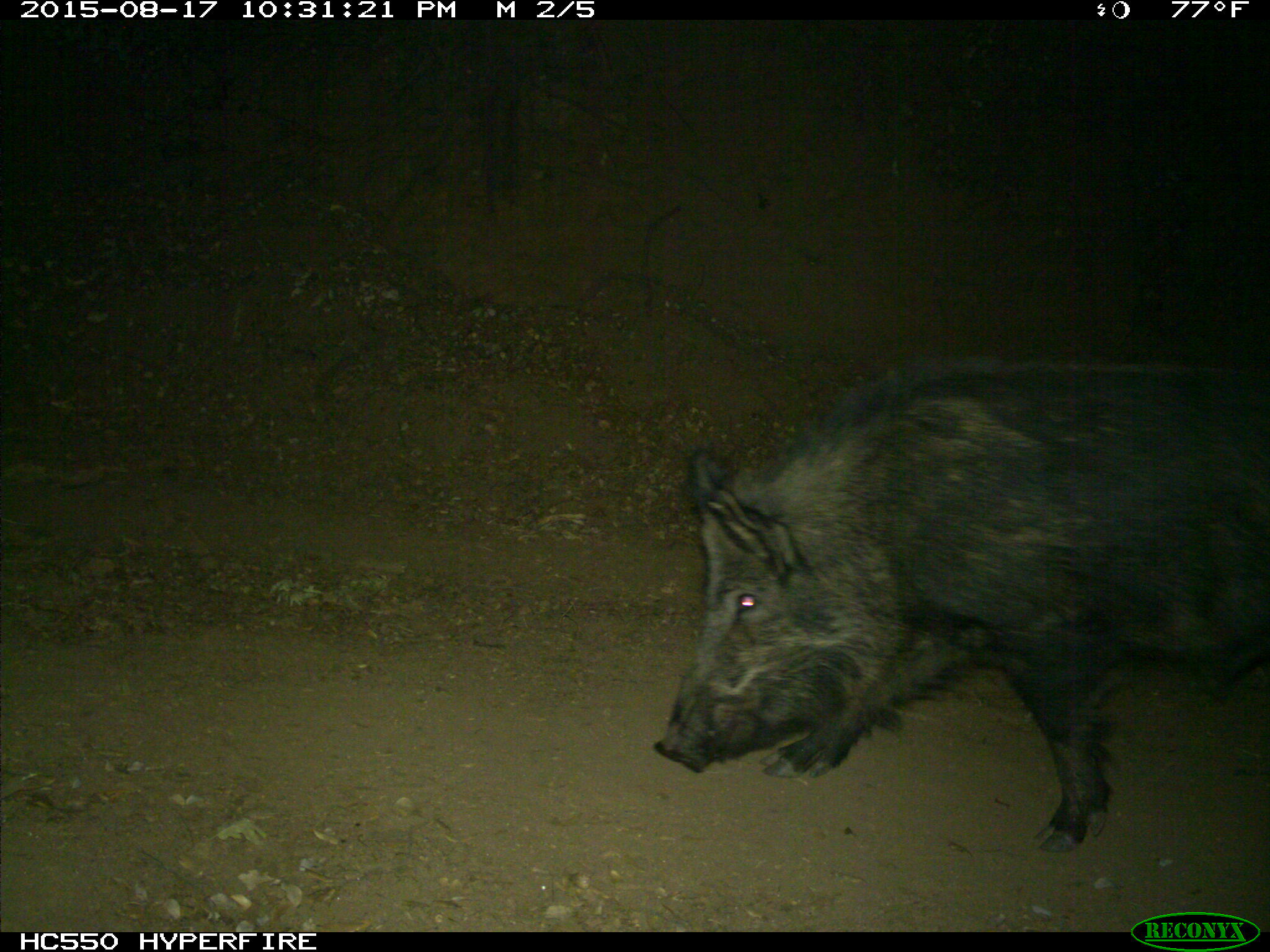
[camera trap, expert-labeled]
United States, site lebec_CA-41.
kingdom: Animalia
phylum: Chordata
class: Mammalia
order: Artiodactyla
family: Suidae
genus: Sus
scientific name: Sus scrofa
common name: wild boar